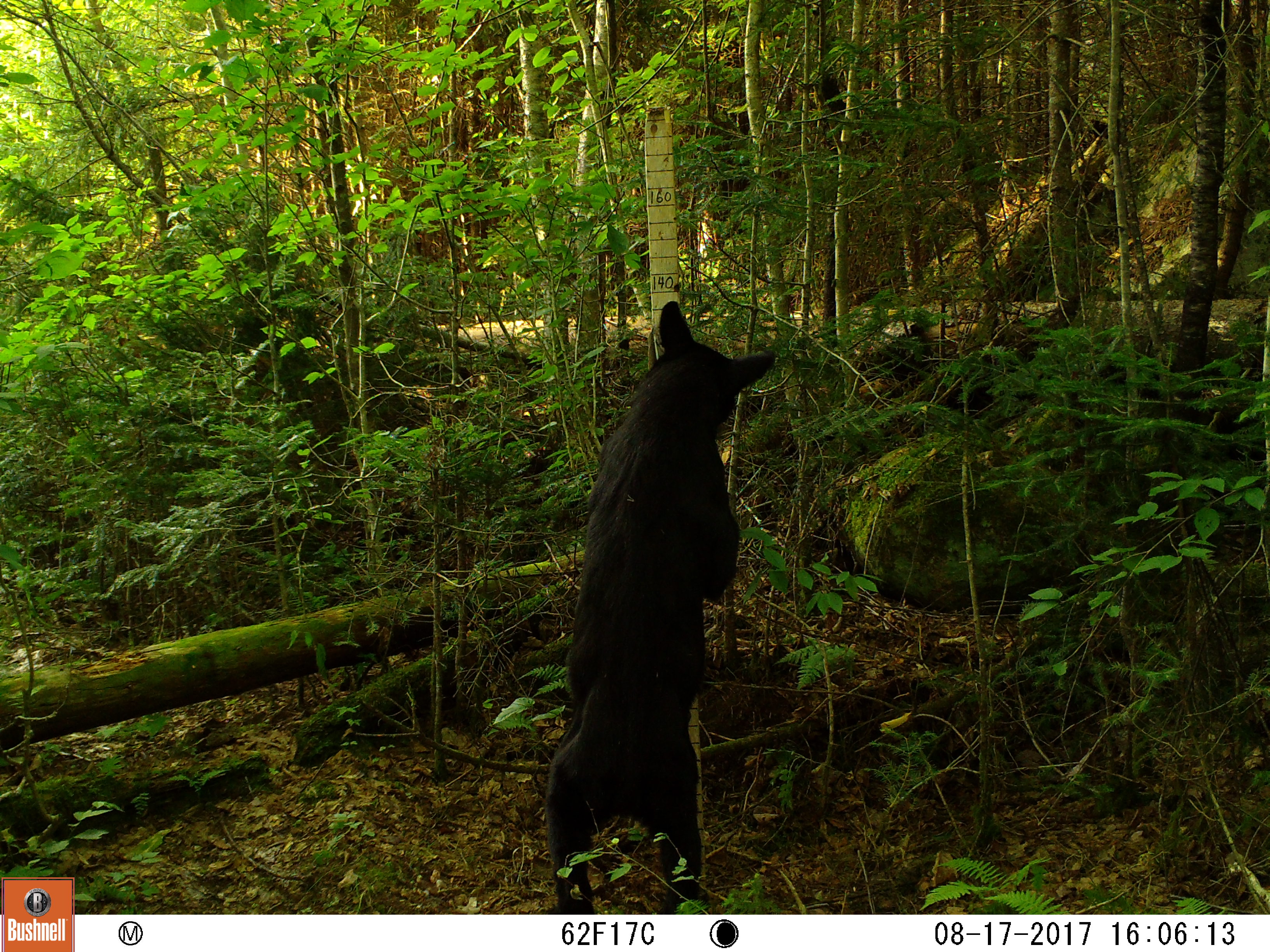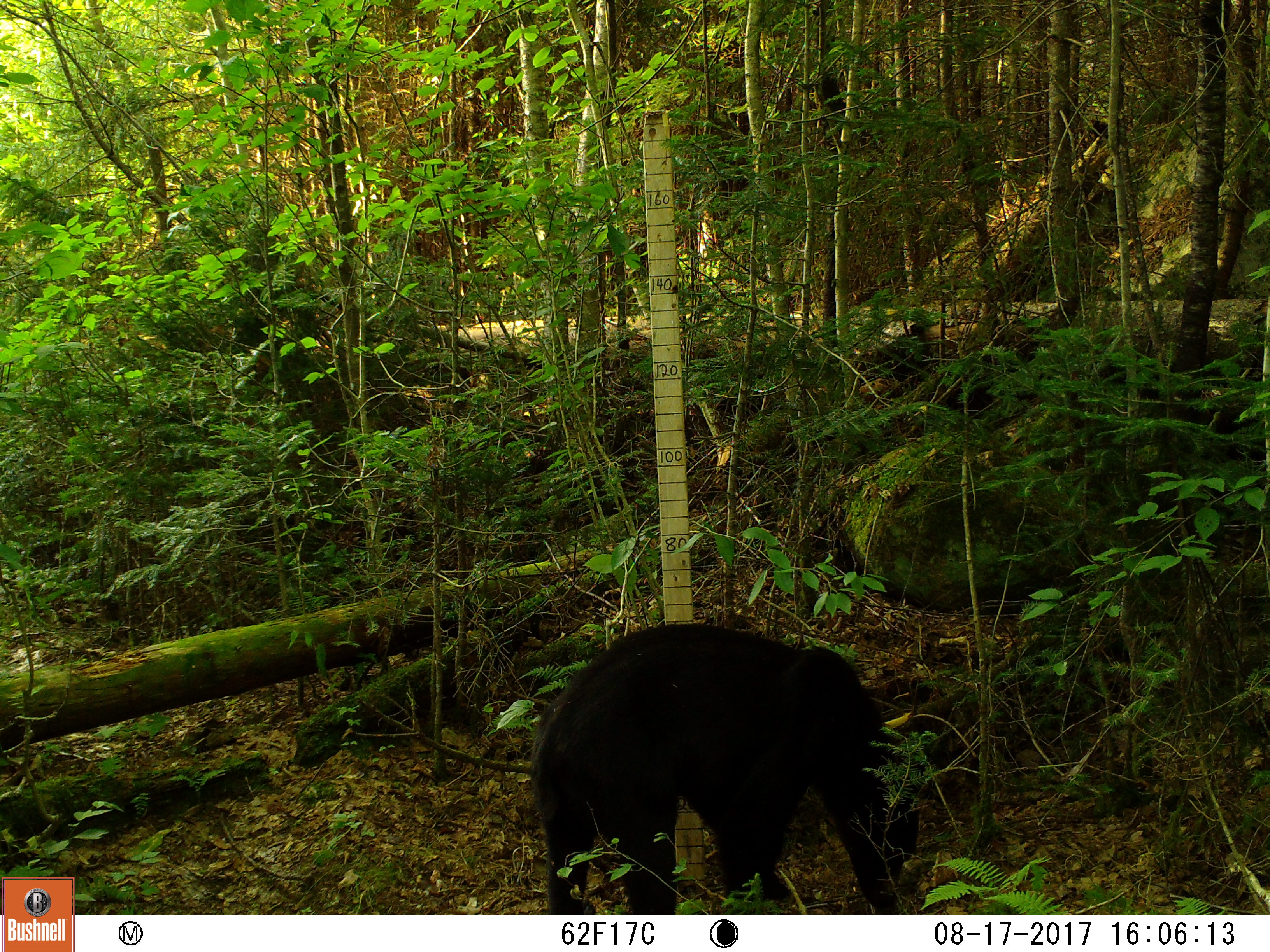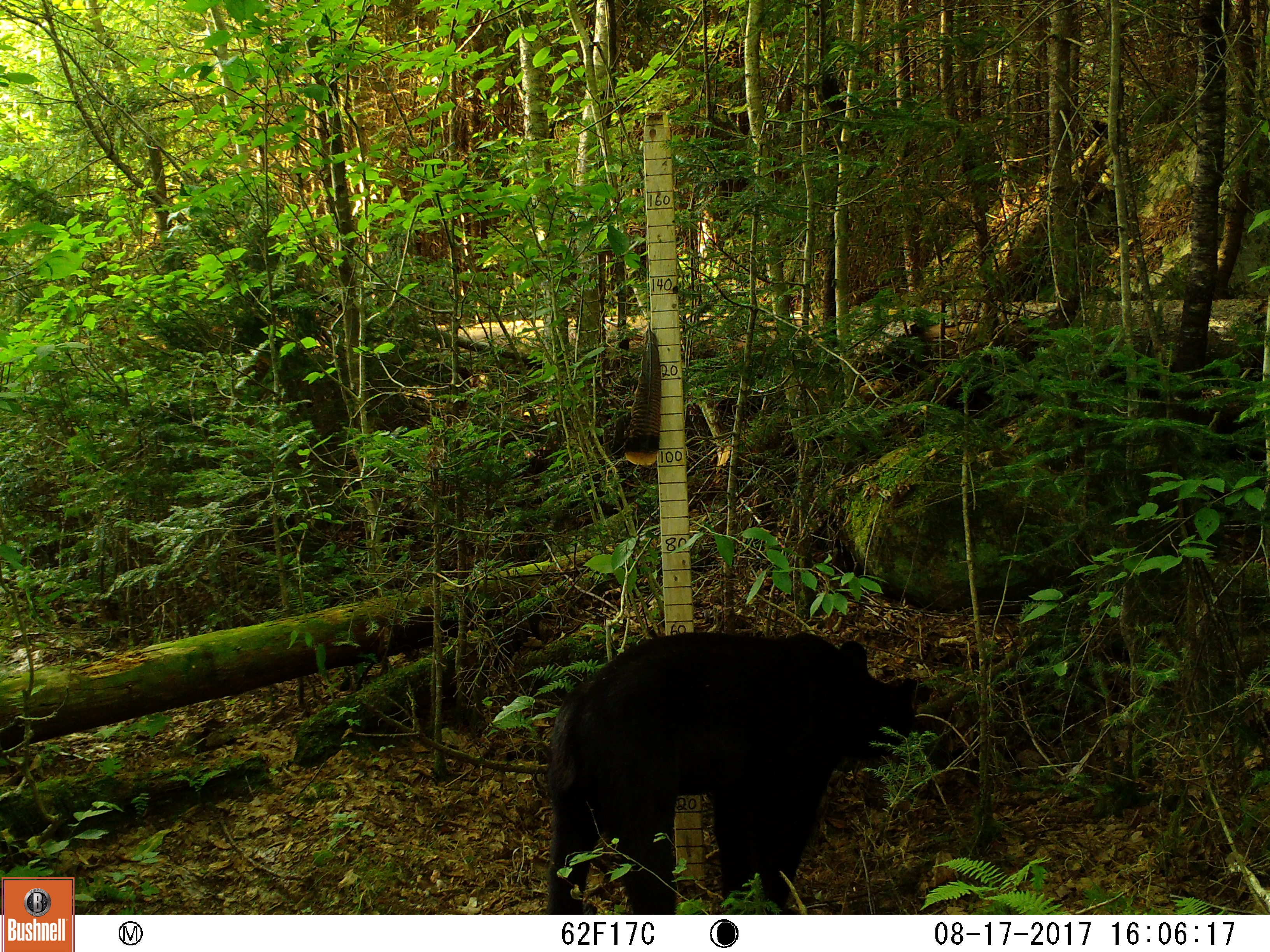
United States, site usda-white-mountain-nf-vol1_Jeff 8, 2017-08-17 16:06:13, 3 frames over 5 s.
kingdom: Animalia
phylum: Chordata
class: Mammalia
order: Carnivora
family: Ursidae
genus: Ursus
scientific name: Ursus americanus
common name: black bear